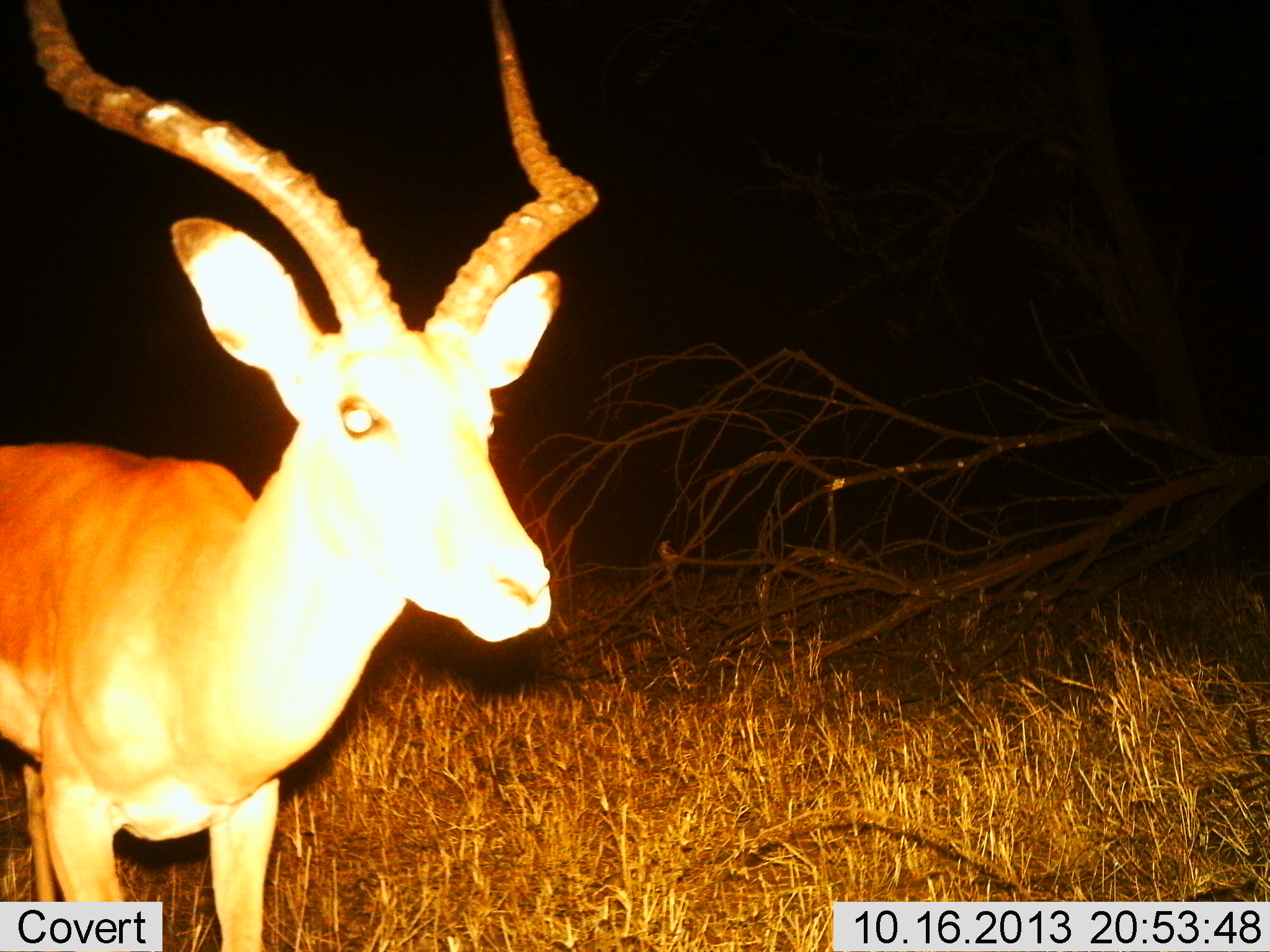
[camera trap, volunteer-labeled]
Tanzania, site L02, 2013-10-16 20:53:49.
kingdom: Animalia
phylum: Chordata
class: Mammalia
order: Artiodactyla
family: Bovidae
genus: Aepyceros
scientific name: Aepyceros melampus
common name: impala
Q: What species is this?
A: Impala (Aepyceros melampus).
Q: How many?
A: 1.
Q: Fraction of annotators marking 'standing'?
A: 100%.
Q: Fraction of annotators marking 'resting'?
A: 0%.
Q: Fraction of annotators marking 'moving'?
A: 0%.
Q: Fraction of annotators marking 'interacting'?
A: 0%.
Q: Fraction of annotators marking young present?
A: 0%.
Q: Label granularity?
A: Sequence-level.